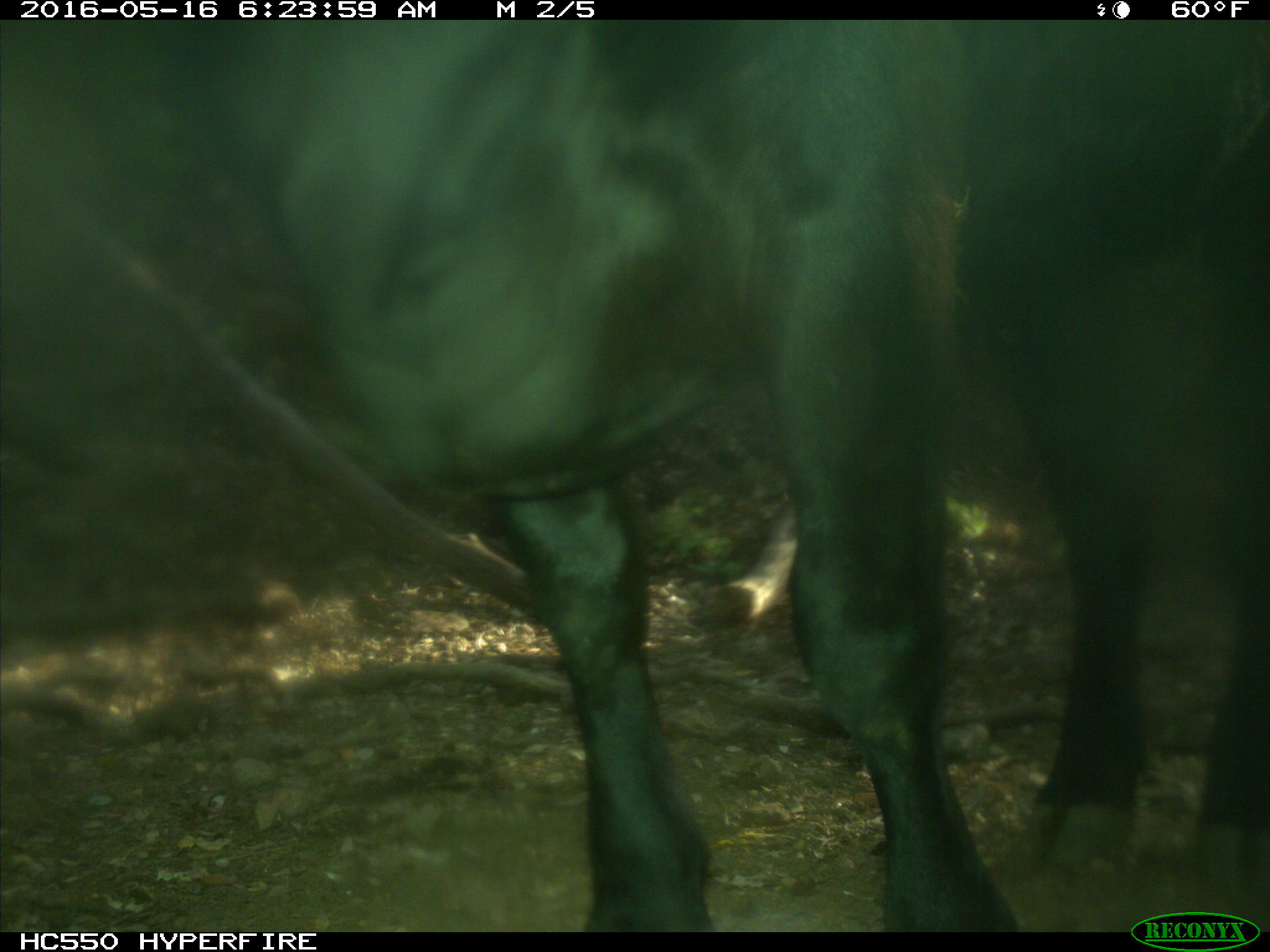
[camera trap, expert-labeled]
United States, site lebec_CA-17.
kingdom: Animalia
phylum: Chordata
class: Mammalia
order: Artiodactyla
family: Bovidae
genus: Bos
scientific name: Bos taurus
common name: domestic cow